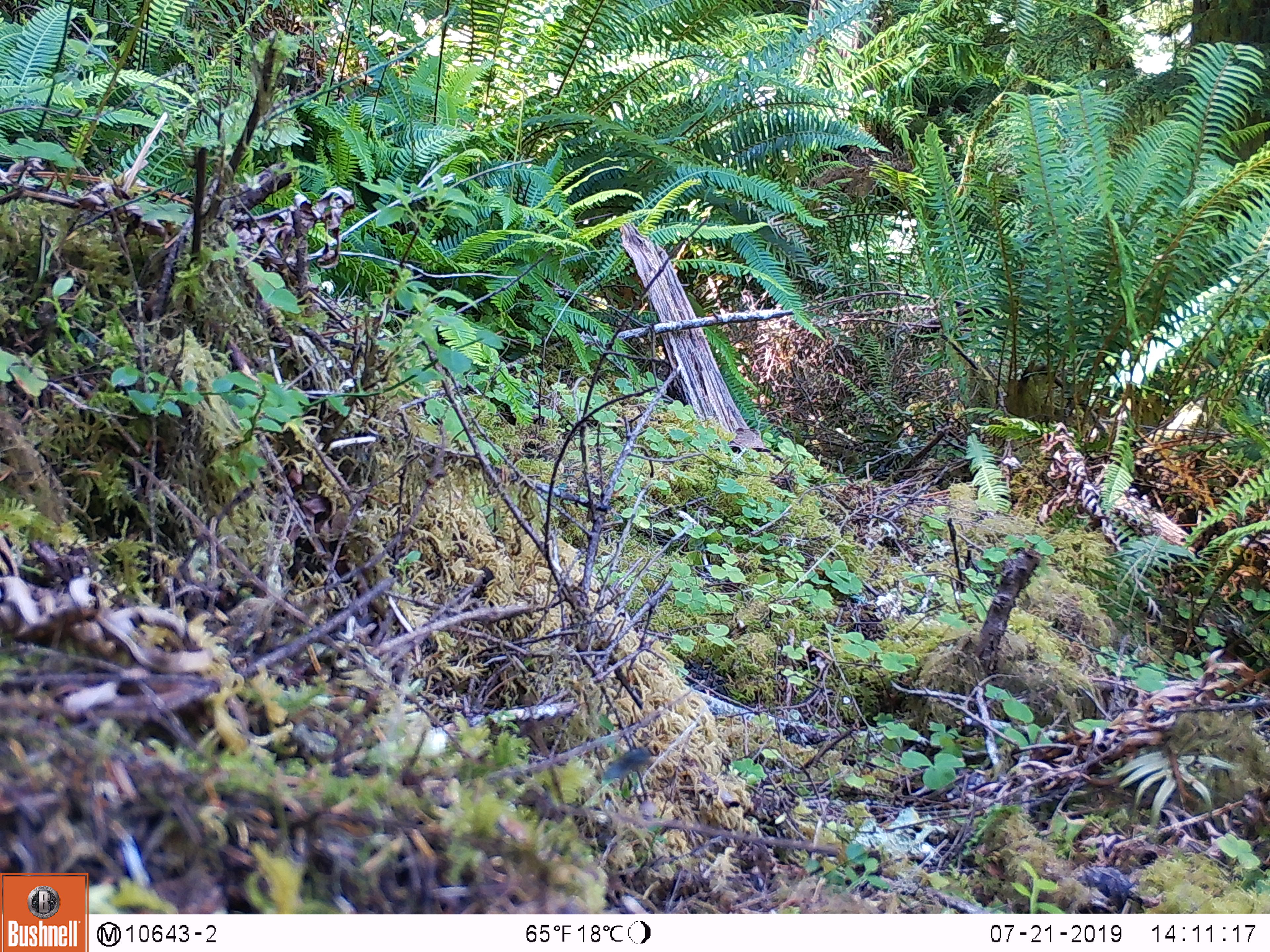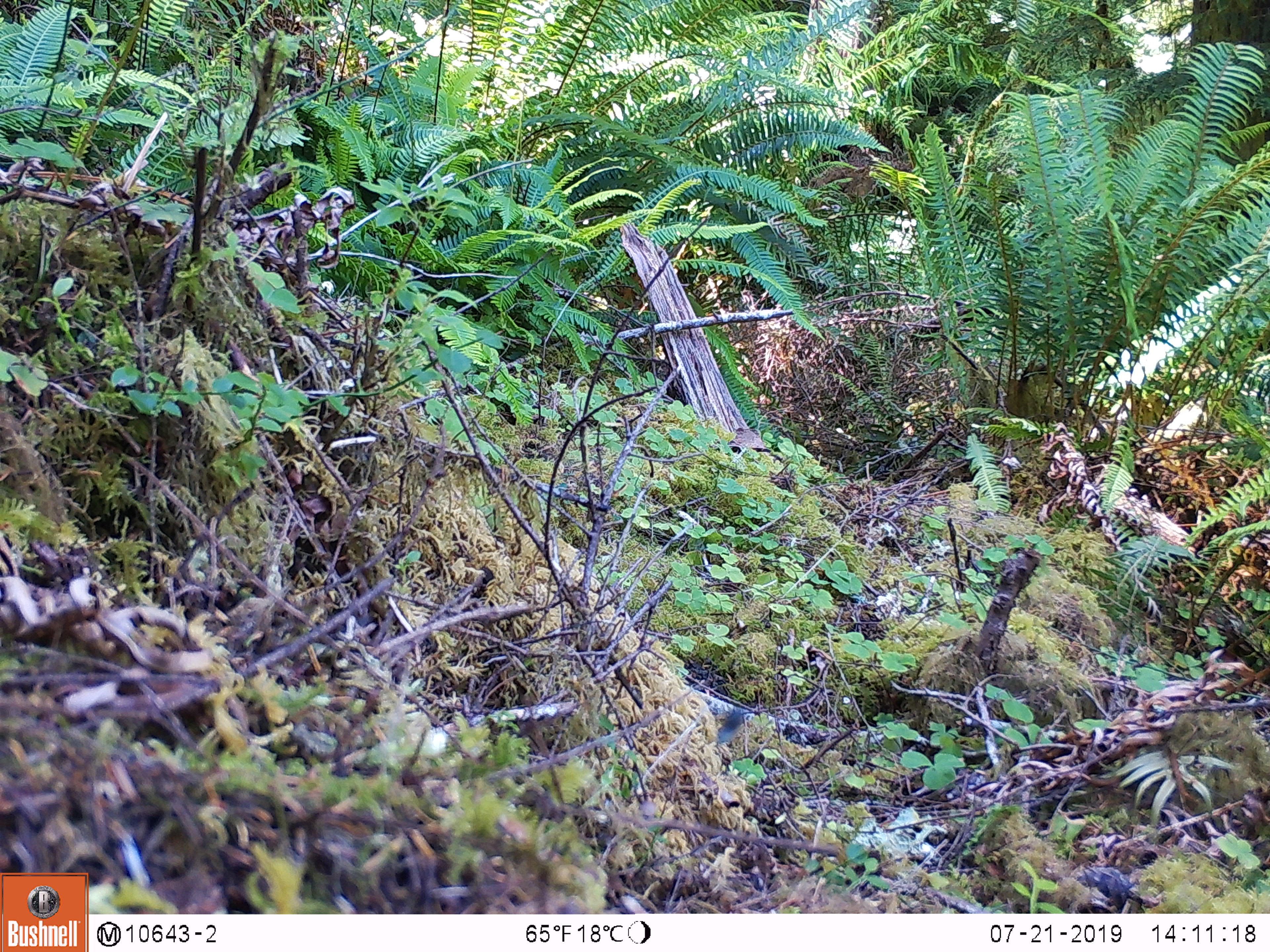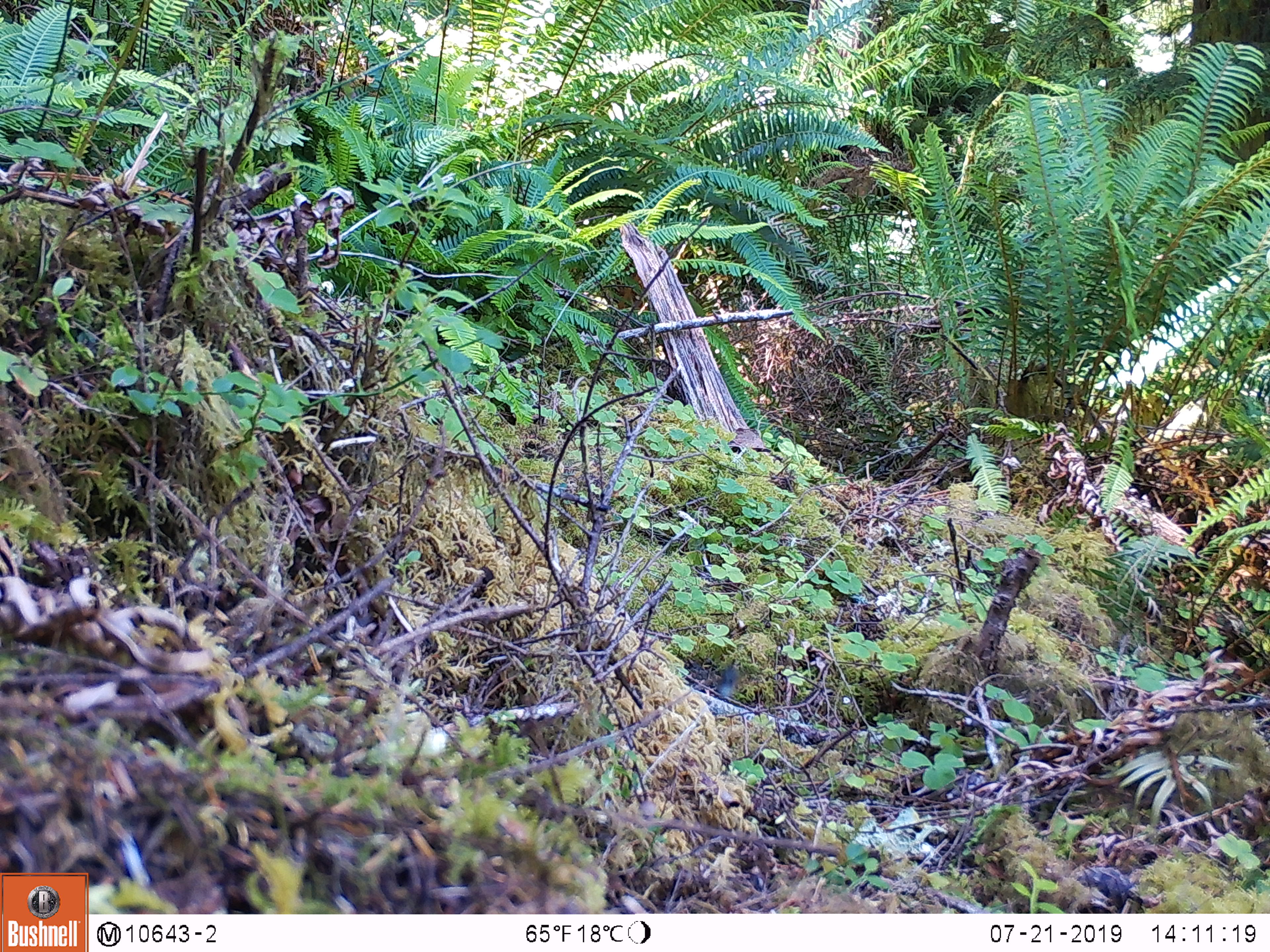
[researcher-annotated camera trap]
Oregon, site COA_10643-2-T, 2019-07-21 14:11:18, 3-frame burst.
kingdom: Animalia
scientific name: Animalia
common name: invertebrate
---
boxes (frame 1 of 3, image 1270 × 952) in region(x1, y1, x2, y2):
invertebrate: region(557, 723, 691, 805)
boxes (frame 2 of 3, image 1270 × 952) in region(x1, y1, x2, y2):
invertebrate: region(665, 670, 799, 769)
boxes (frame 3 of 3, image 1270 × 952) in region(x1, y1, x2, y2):
invertebrate: region(643, 635, 790, 730)